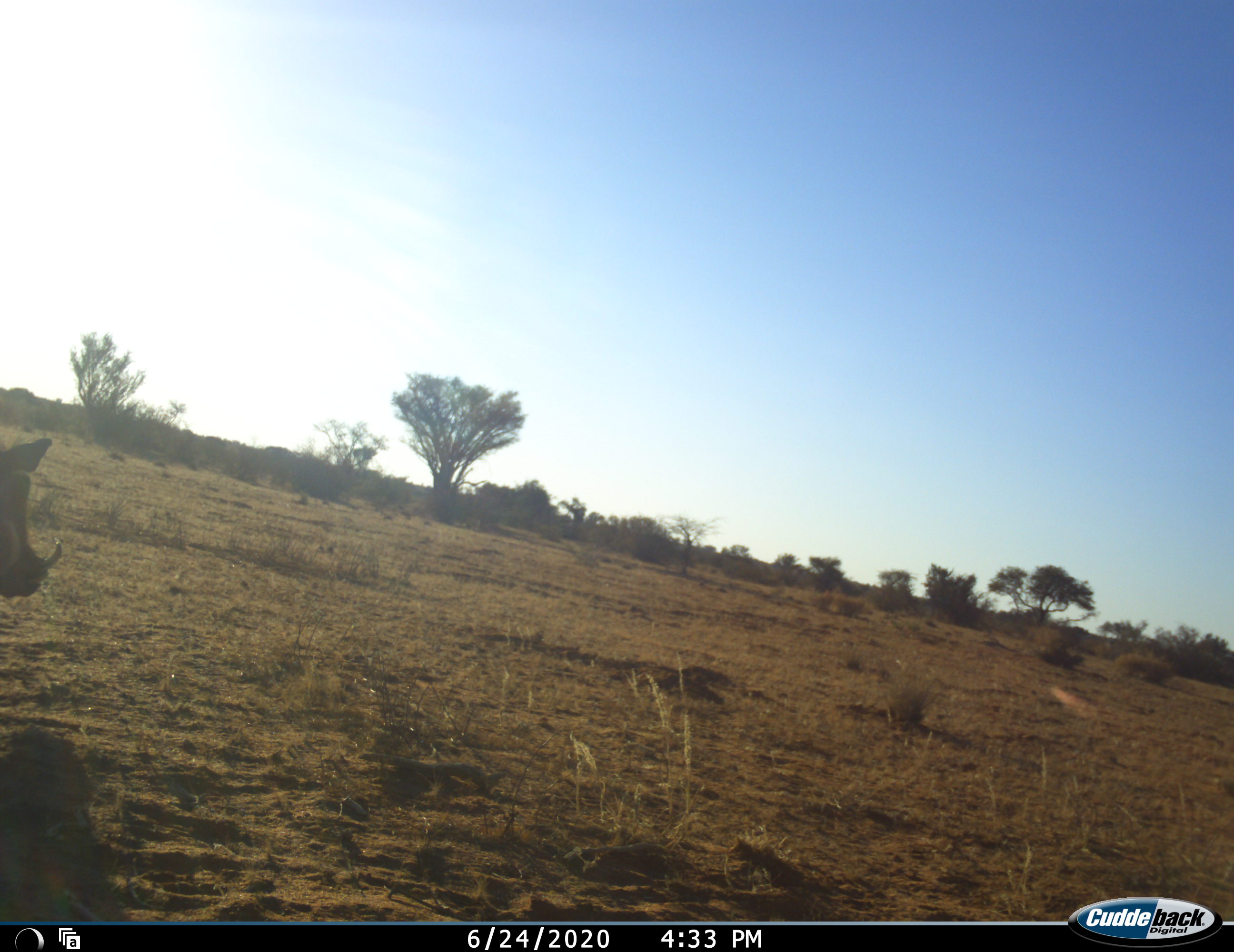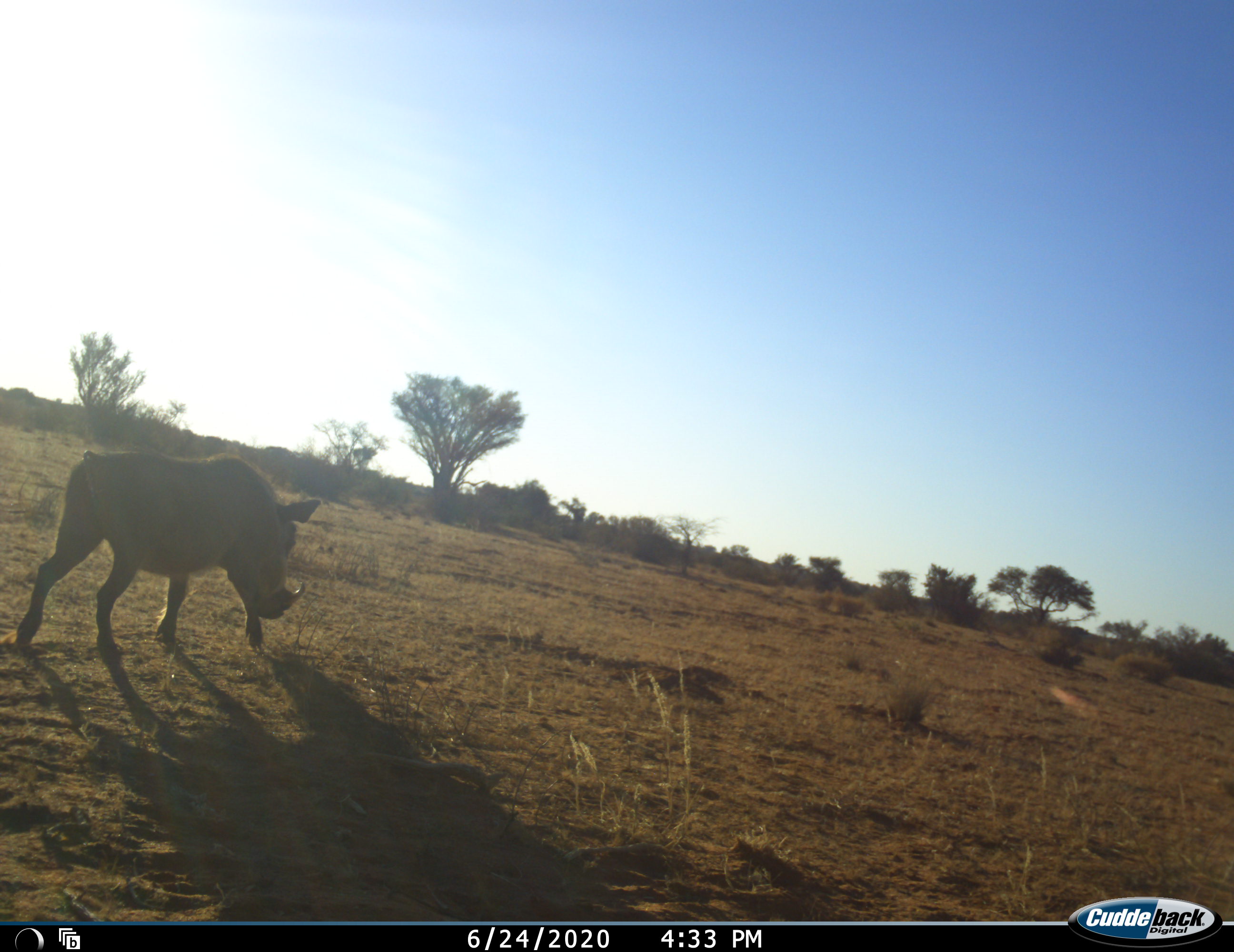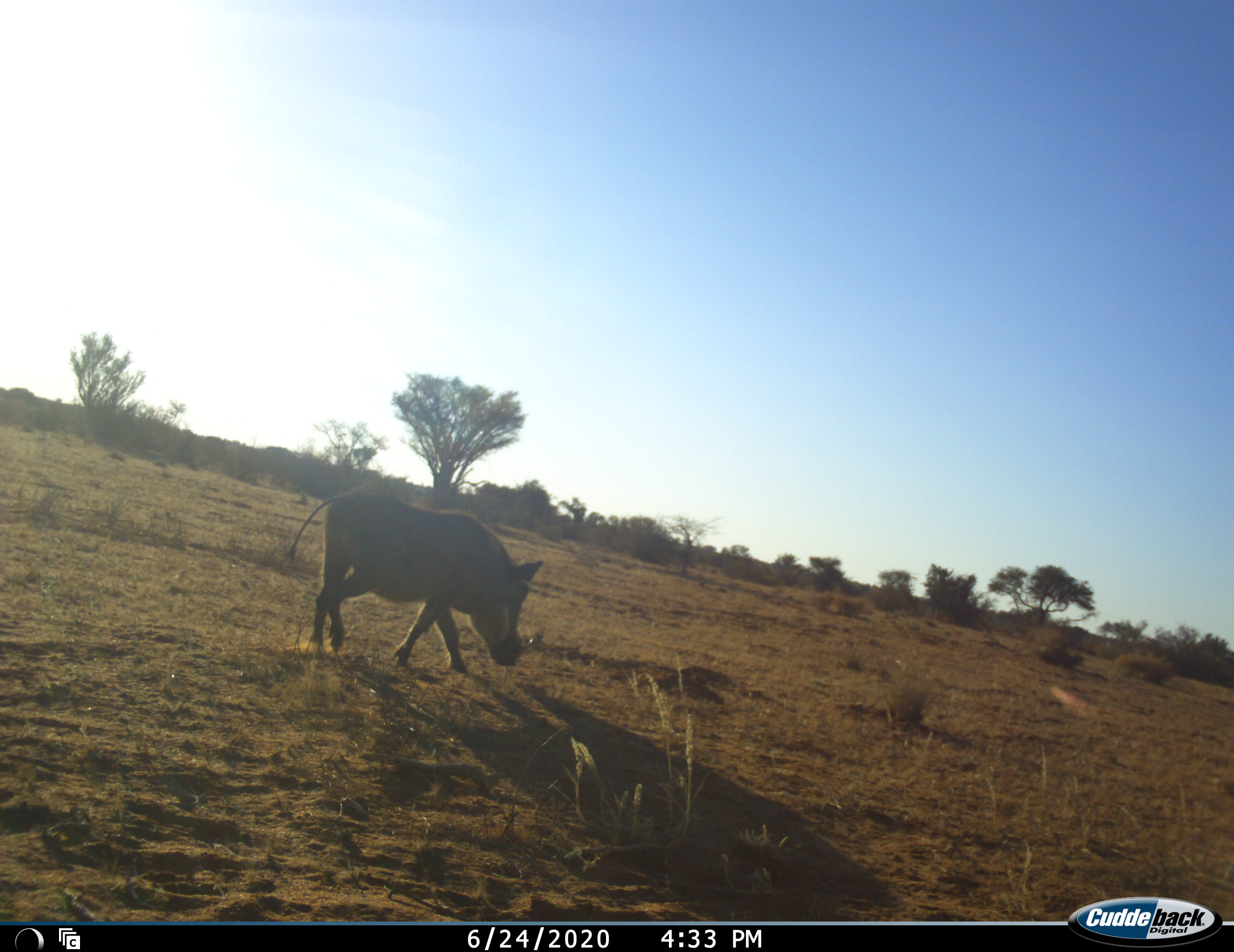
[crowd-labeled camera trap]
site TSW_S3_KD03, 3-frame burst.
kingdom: Animalia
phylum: Chordata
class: Mammalia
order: Artiodactyla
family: Suidae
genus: Phacochoerus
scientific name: Phacochoerus africanus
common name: warthog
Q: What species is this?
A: Warthog (Phacochoerus africanus).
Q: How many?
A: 1.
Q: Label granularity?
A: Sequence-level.